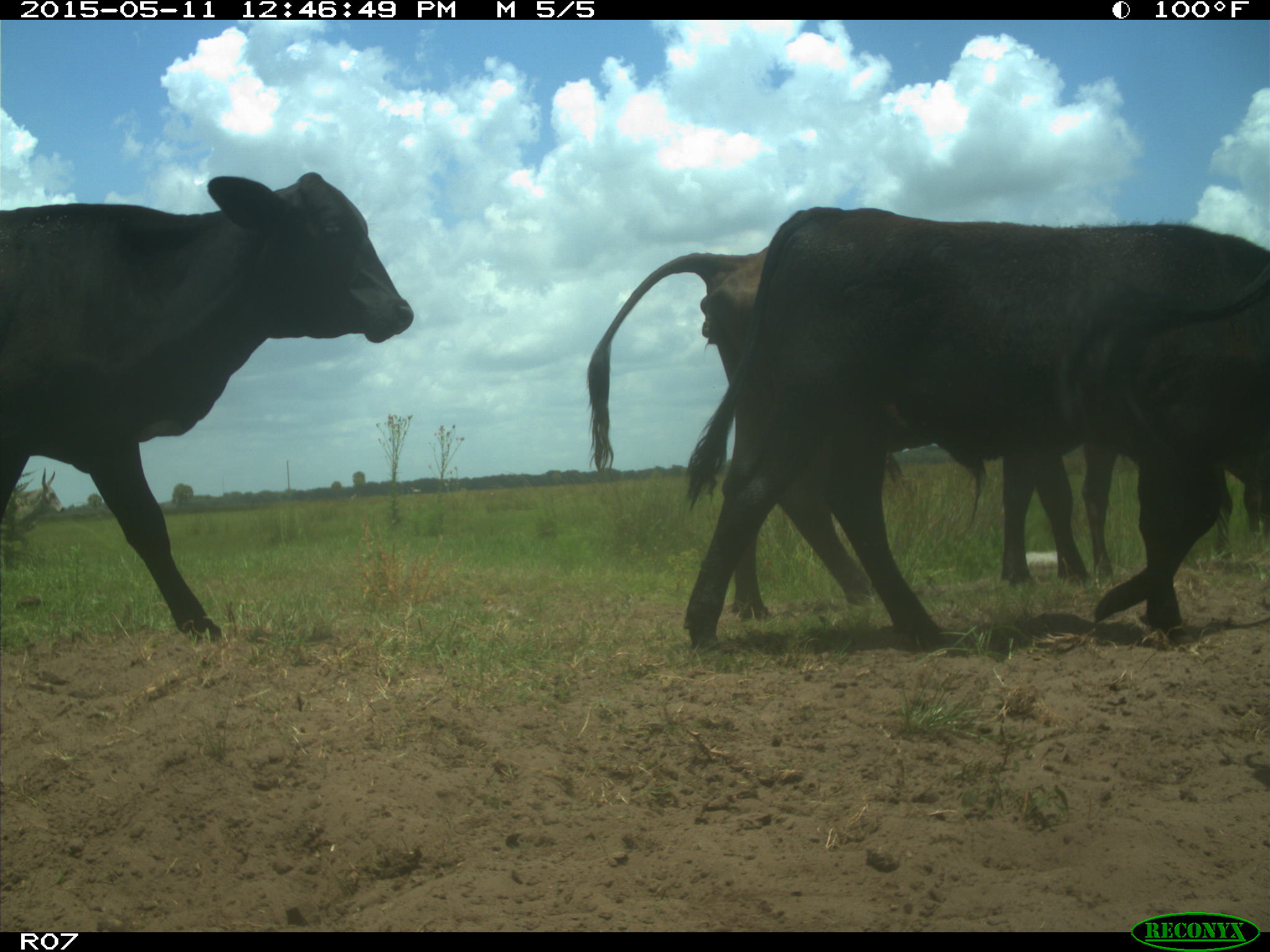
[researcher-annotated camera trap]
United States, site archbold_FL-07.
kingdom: Animalia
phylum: Chordata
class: Mammalia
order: Artiodactyla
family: Bovidae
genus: Bos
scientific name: Bos taurus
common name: domestic cow